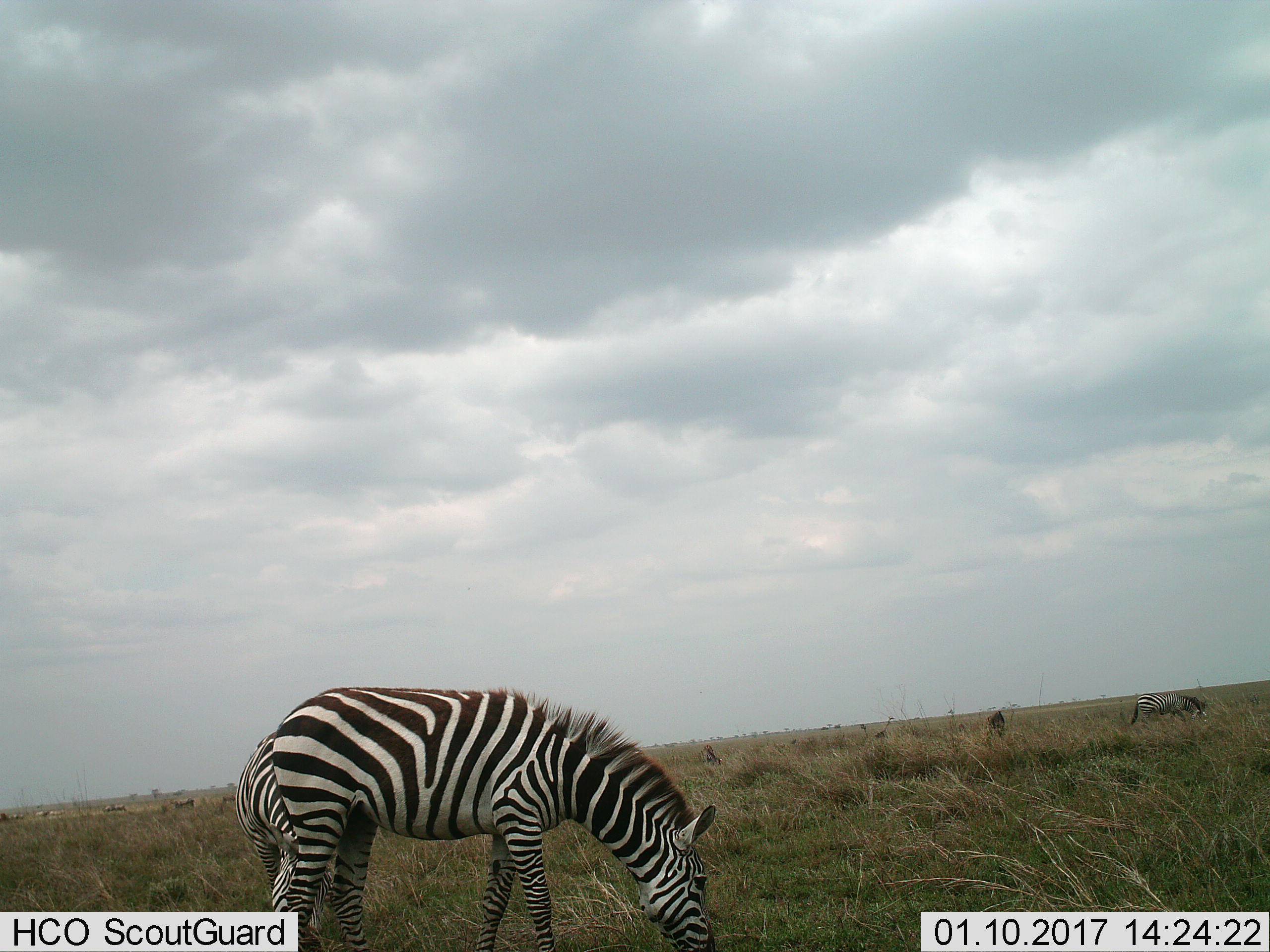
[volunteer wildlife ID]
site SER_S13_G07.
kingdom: Animalia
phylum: Chordata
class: Mammalia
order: Perissodactyla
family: Equidae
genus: Equus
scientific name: Equus quagga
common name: plains zebra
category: zebraplains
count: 3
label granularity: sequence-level